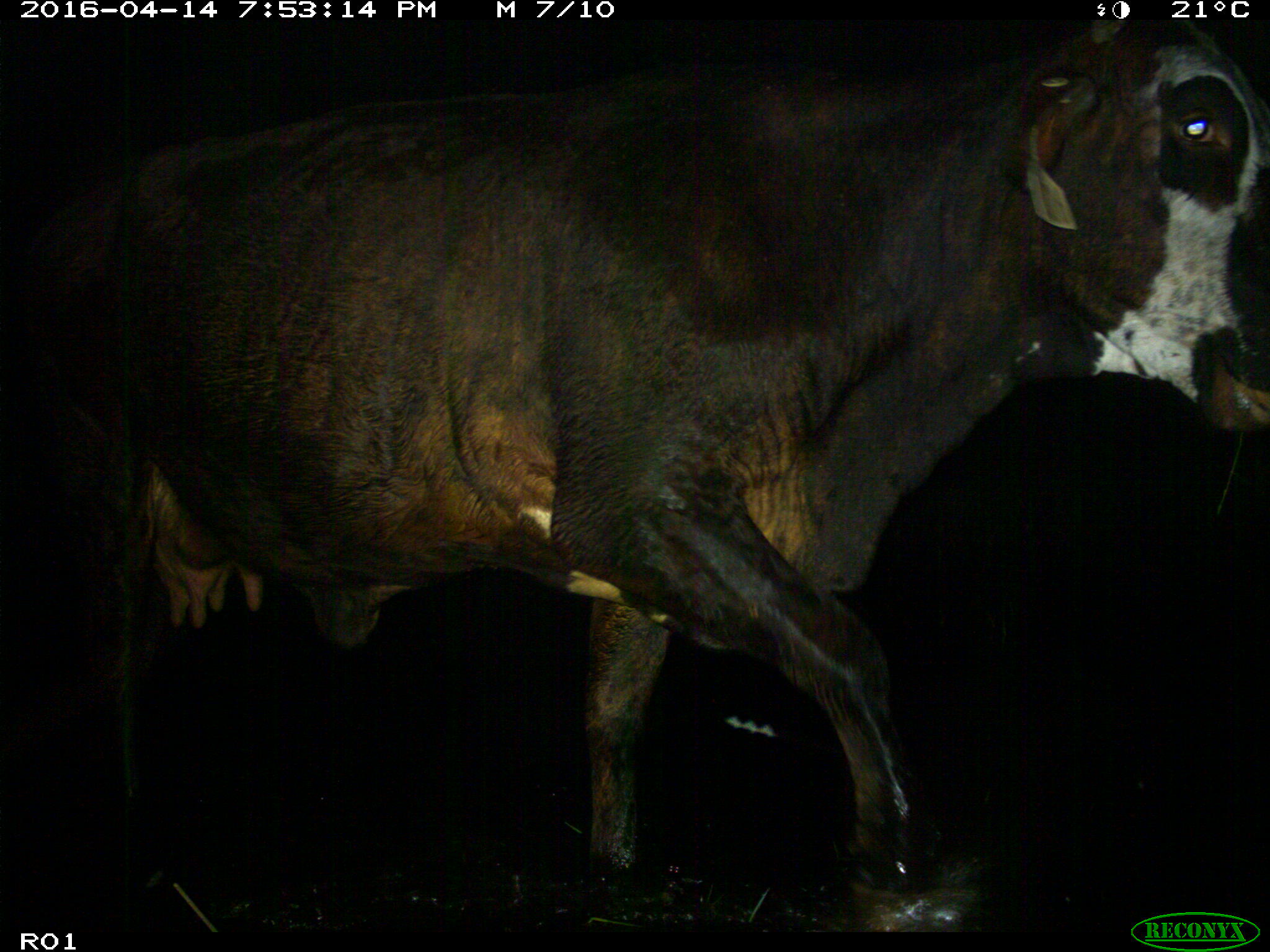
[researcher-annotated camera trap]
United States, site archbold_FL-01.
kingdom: Animalia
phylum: Chordata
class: Mammalia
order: Artiodactyla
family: Bovidae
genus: Bos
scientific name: Bos taurus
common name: domestic cow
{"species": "Bos taurus (domestic cow)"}